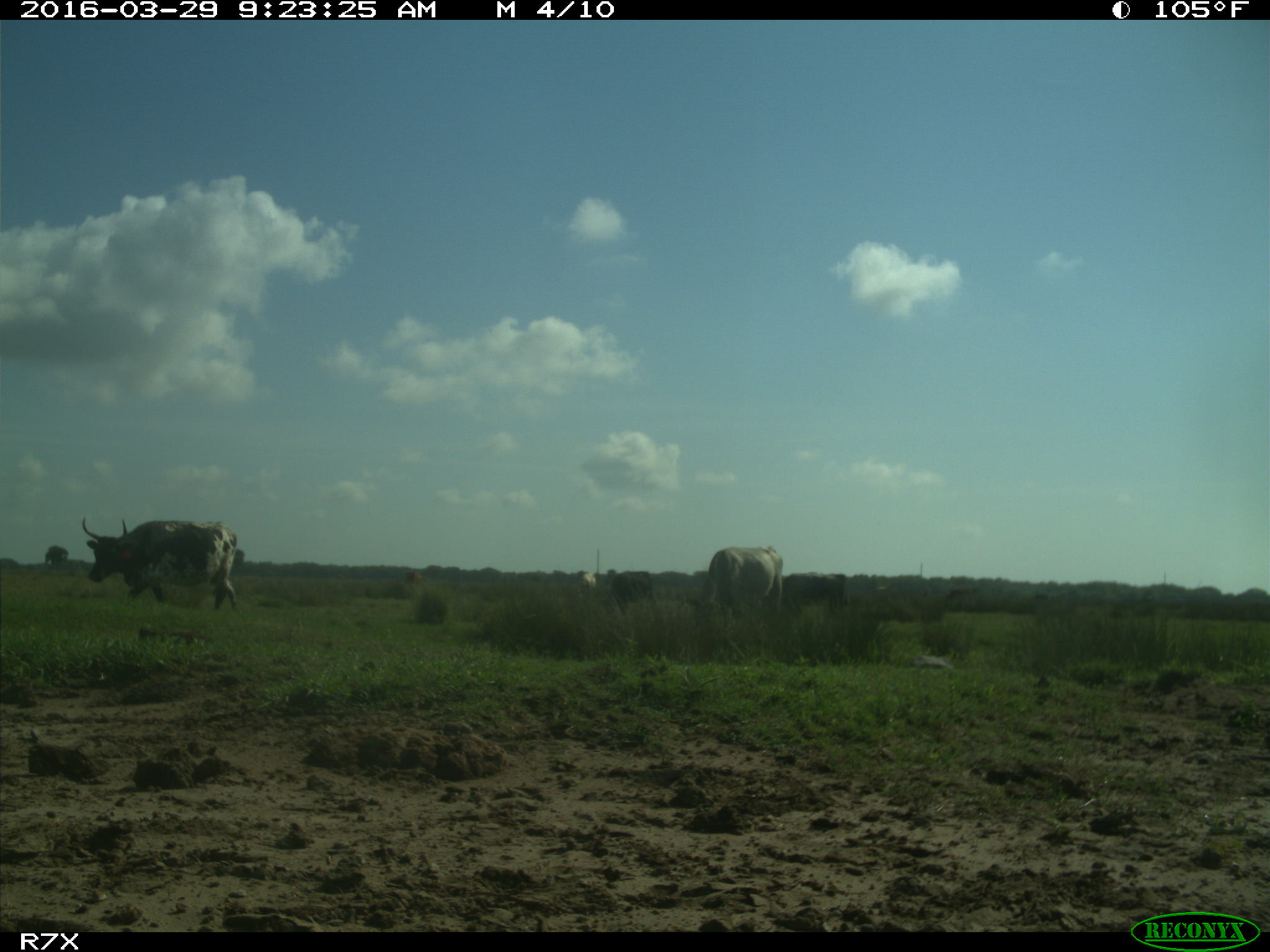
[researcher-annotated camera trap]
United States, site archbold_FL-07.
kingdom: Animalia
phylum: Chordata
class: Mammalia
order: Artiodactyla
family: Bovidae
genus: Bos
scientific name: Bos taurus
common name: domestic cow